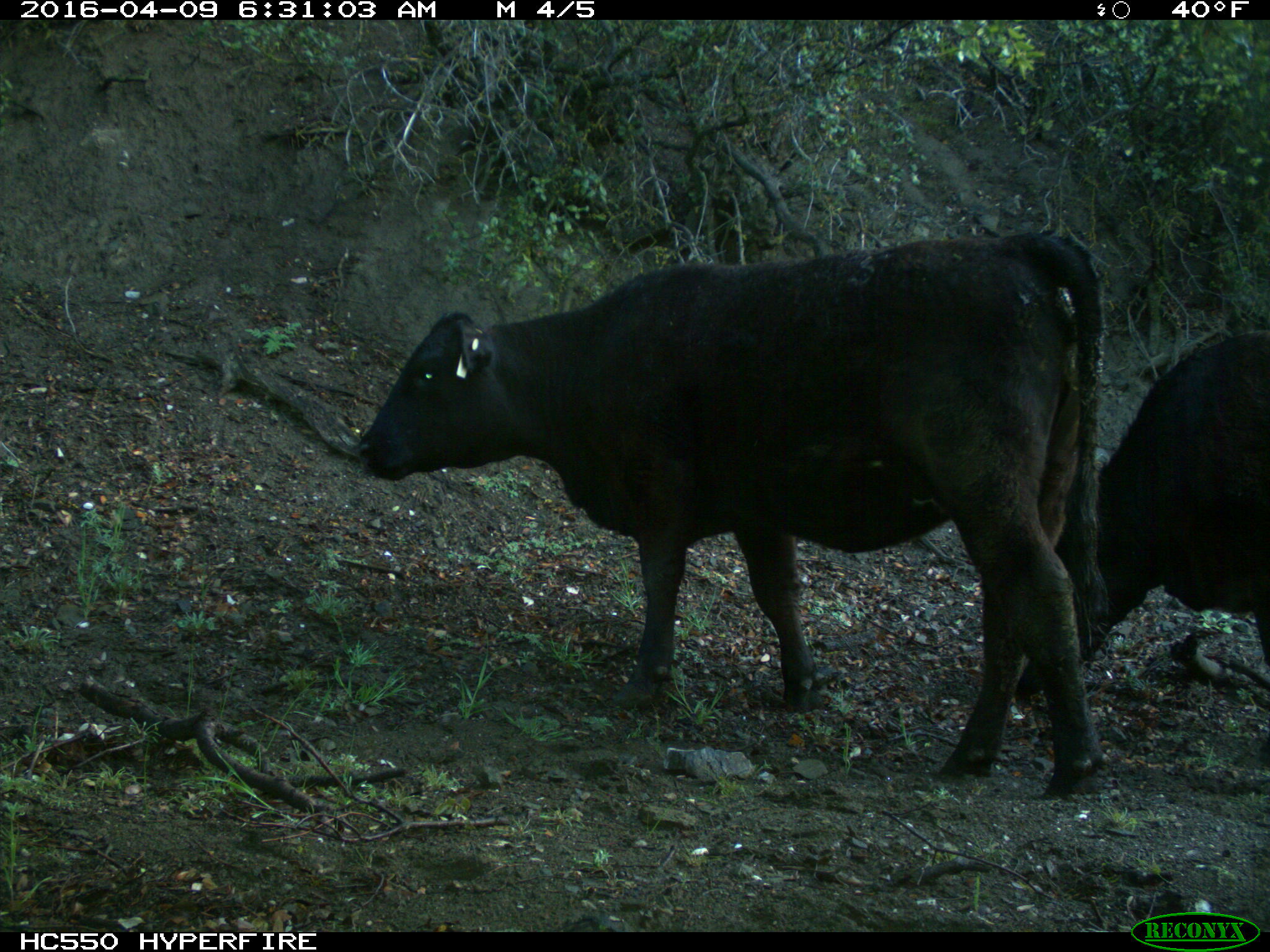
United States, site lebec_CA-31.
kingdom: Animalia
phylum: Chordata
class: Mammalia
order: Artiodactyla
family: Bovidae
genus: Bos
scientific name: Bos taurus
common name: domestic cow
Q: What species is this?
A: Bos taurus (domestic cow).